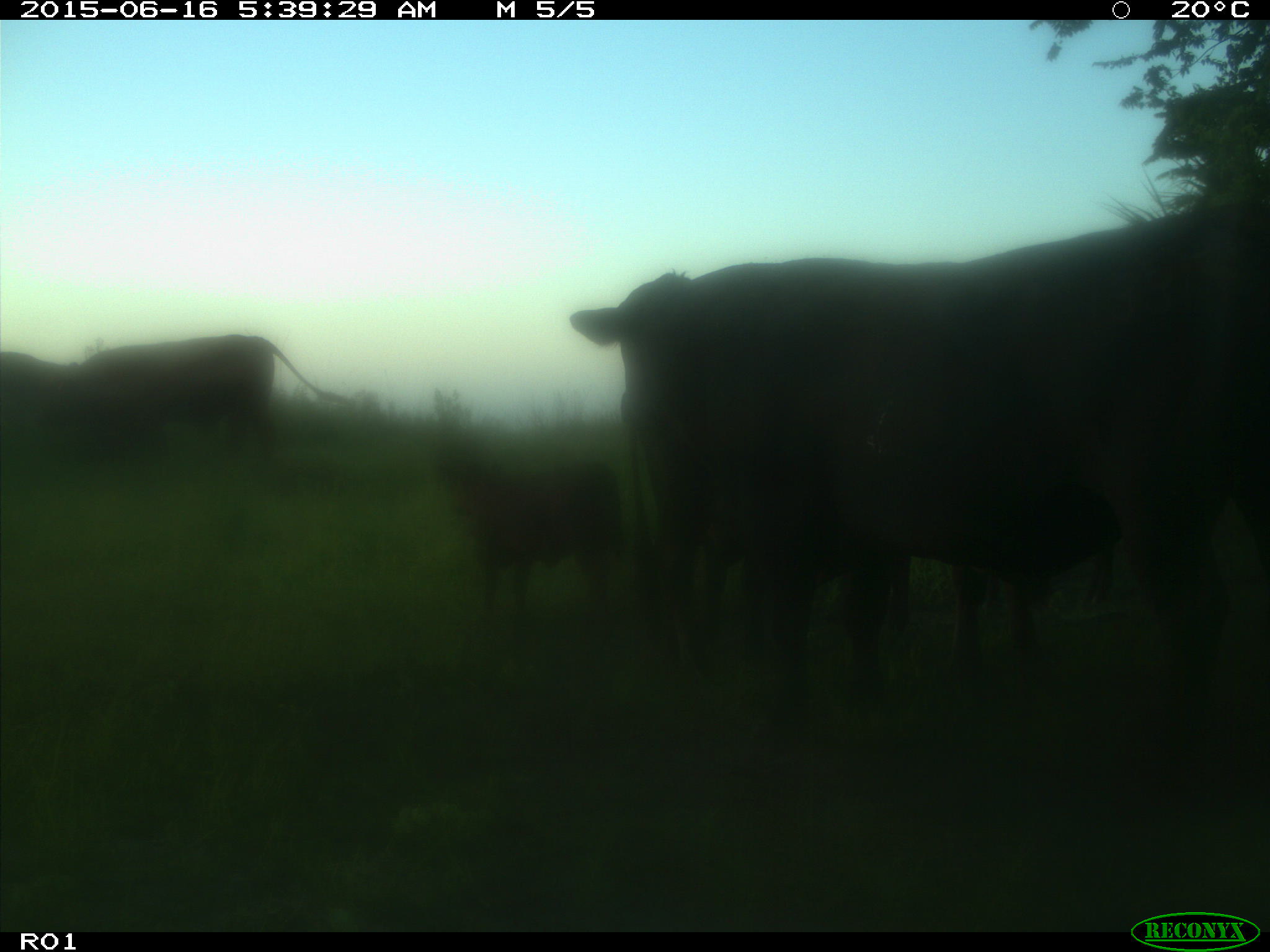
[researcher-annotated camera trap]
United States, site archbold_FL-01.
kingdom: Animalia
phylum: Chordata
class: Mammalia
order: Artiodactyla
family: Bovidae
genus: Bos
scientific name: Bos taurus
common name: domestic cow